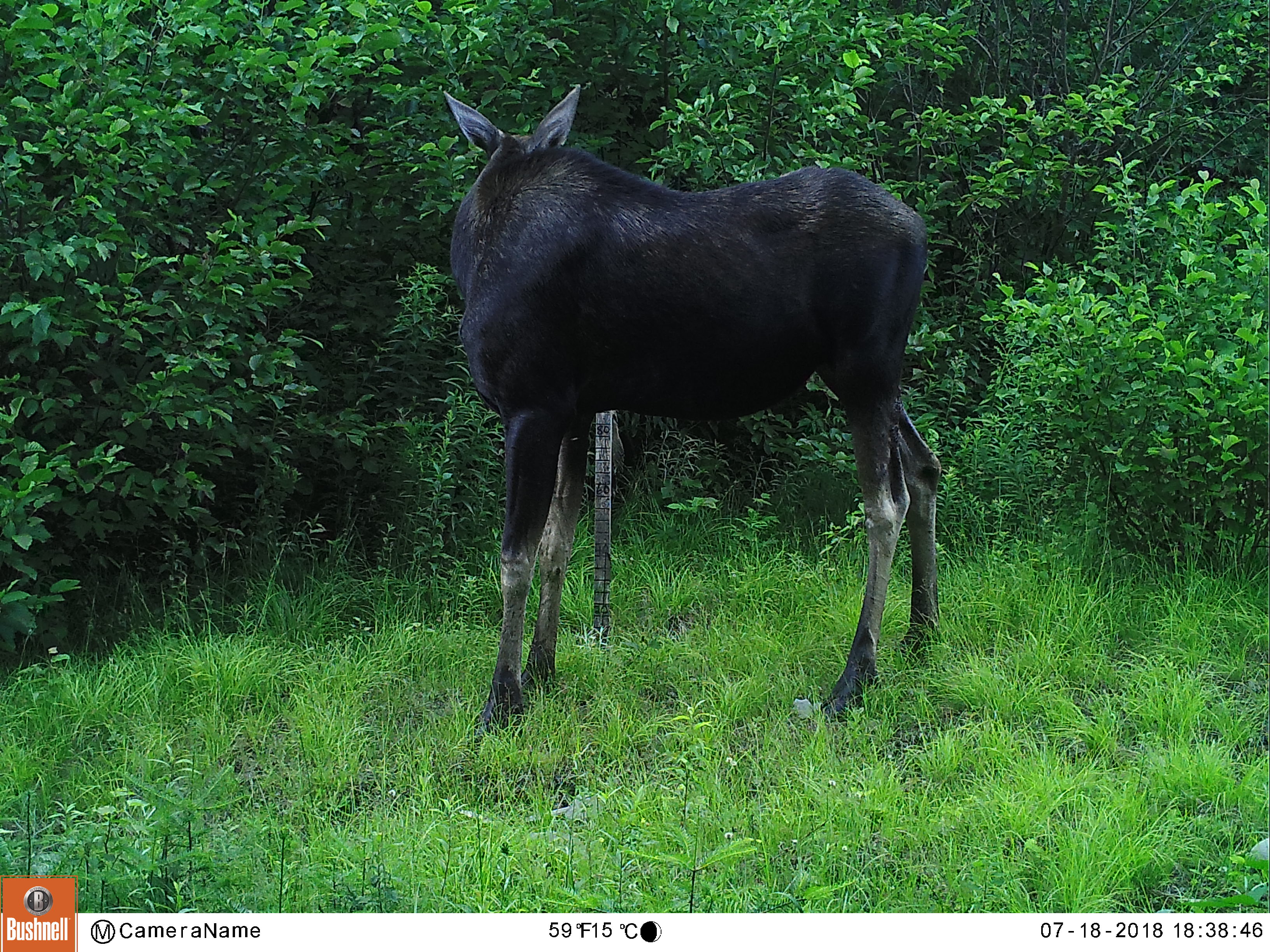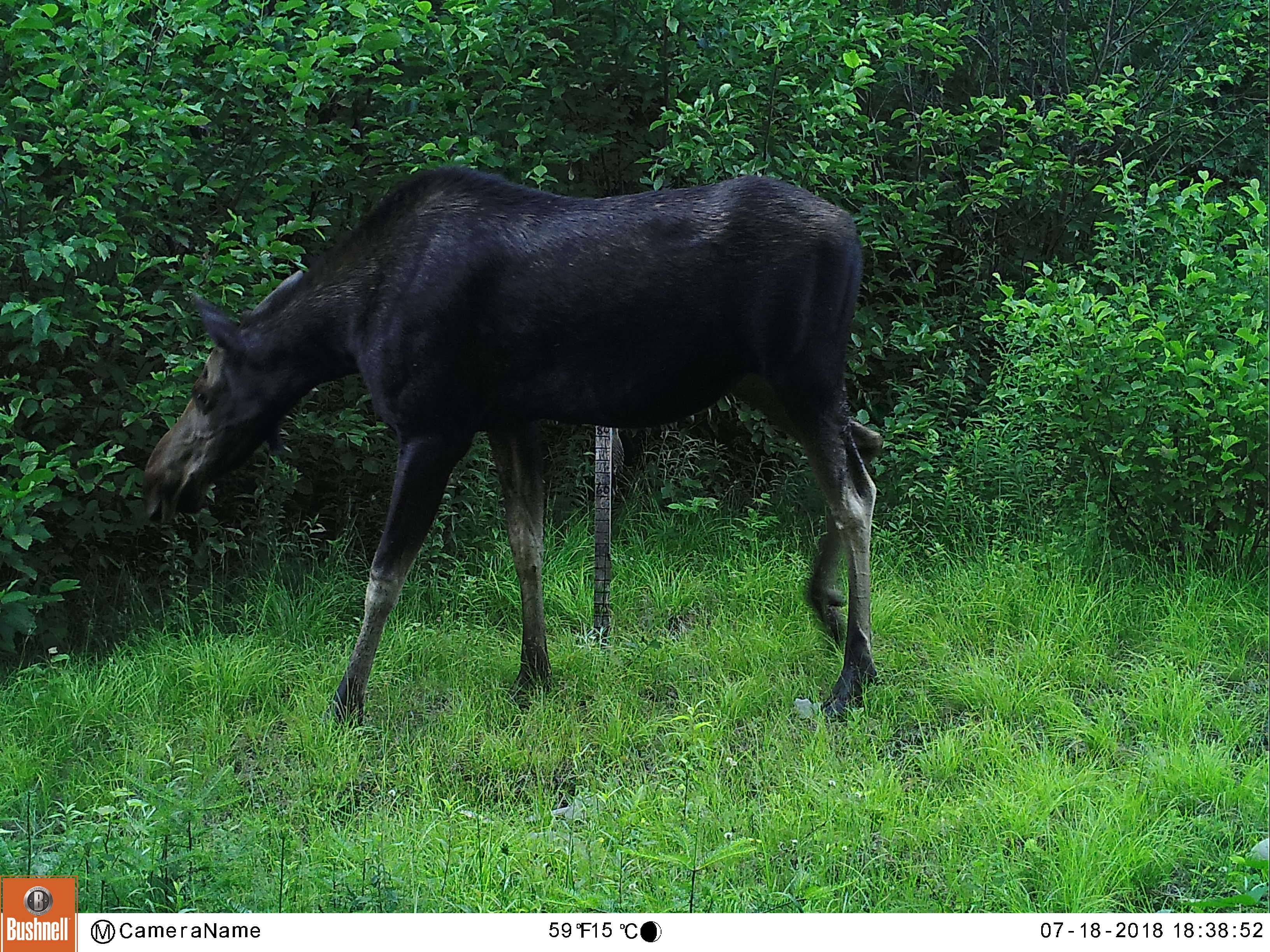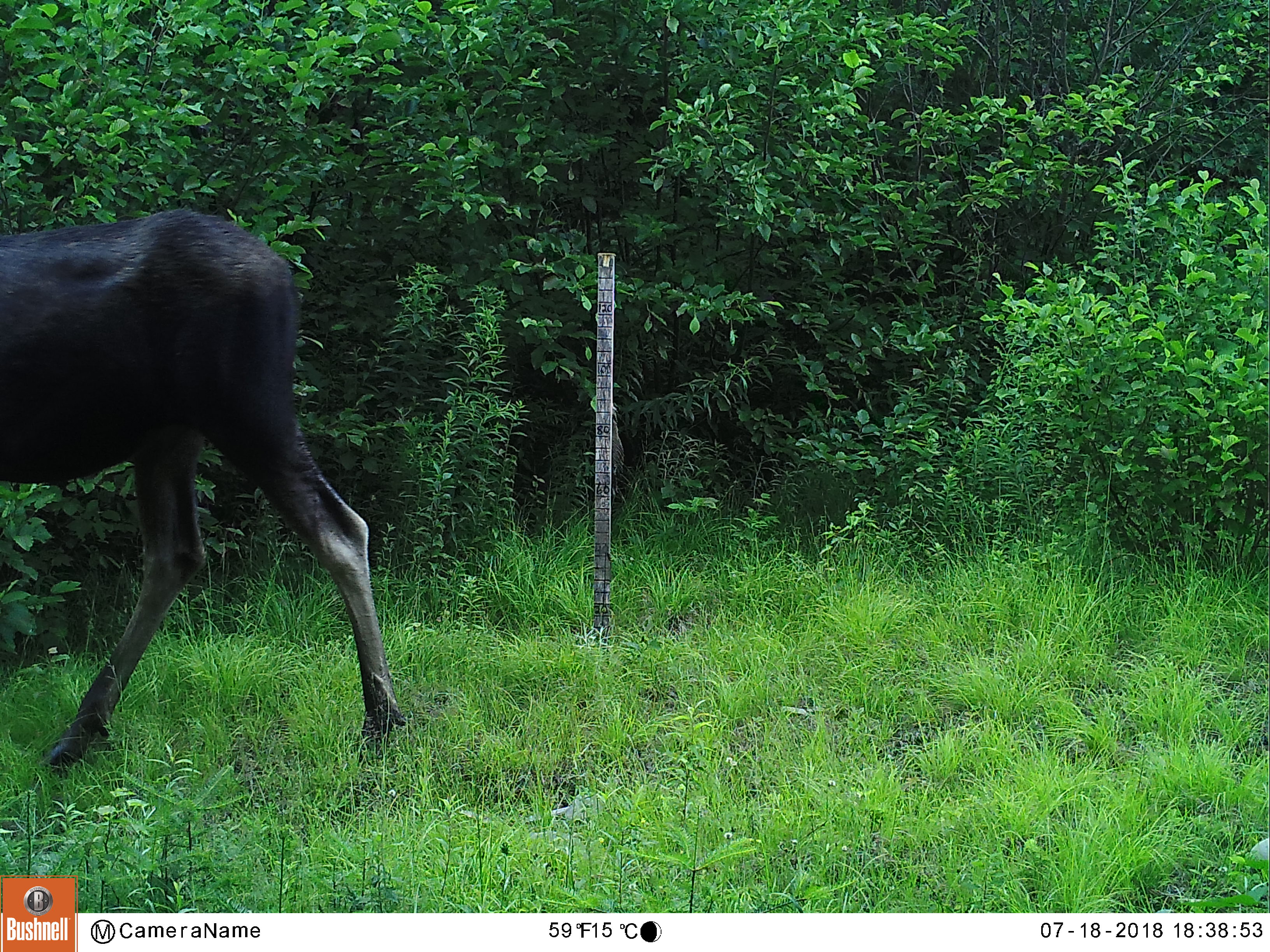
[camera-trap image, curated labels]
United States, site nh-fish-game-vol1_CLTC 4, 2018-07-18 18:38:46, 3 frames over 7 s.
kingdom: Animalia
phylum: Chordata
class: Mammalia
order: Artiodactyla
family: Cervidae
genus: Alces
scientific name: Alces alces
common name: moose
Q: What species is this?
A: Moose (Alces alces).